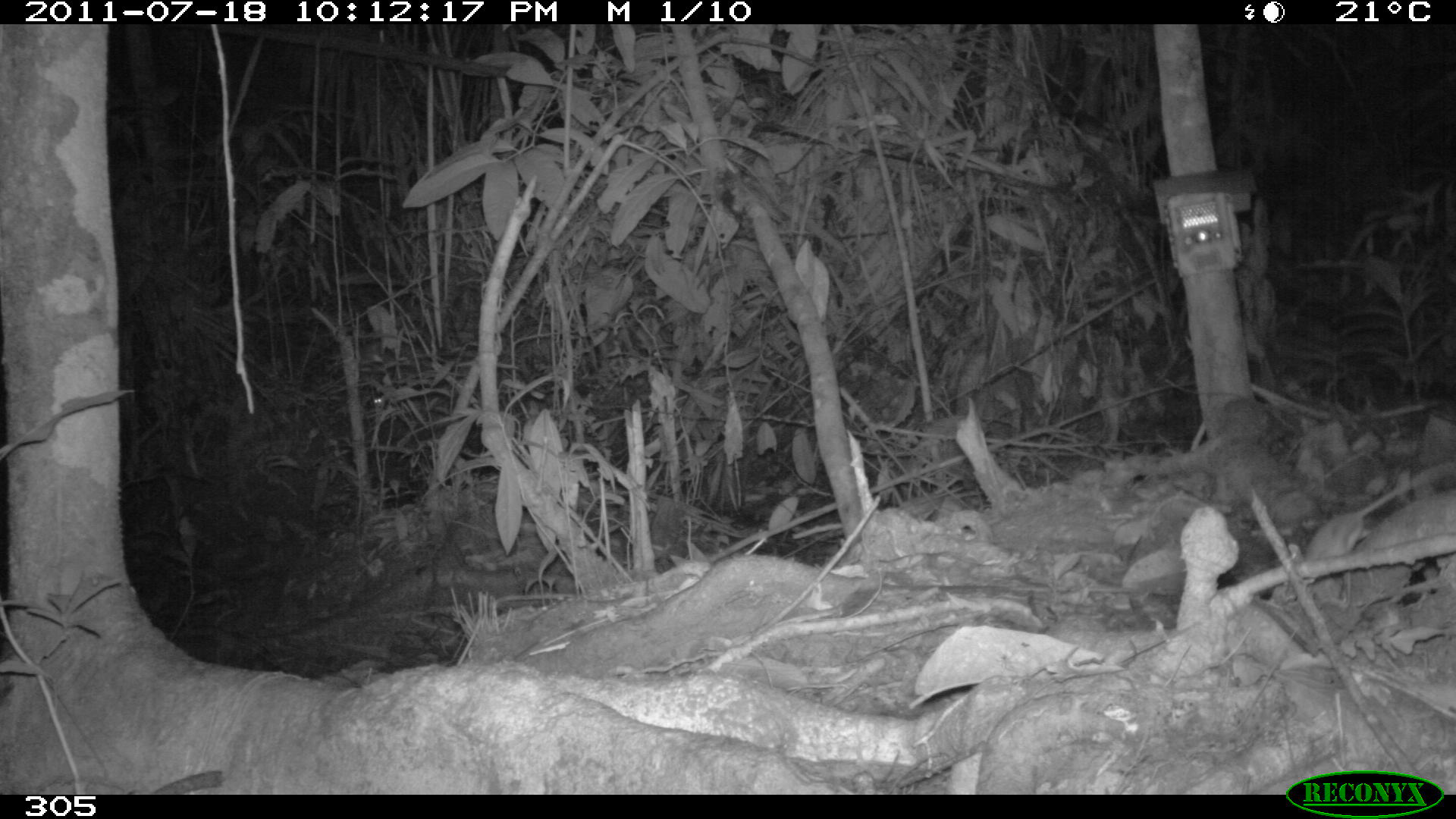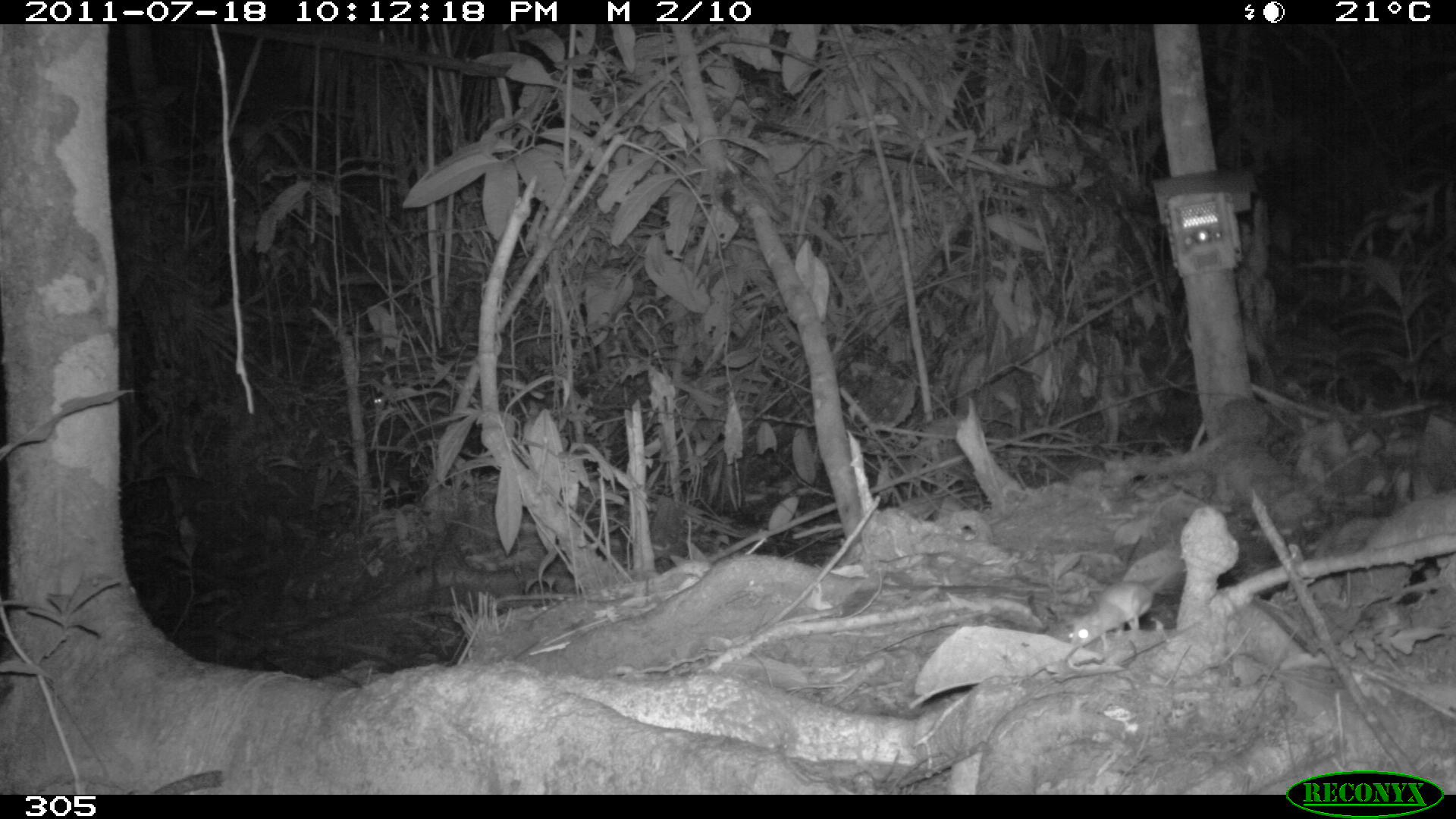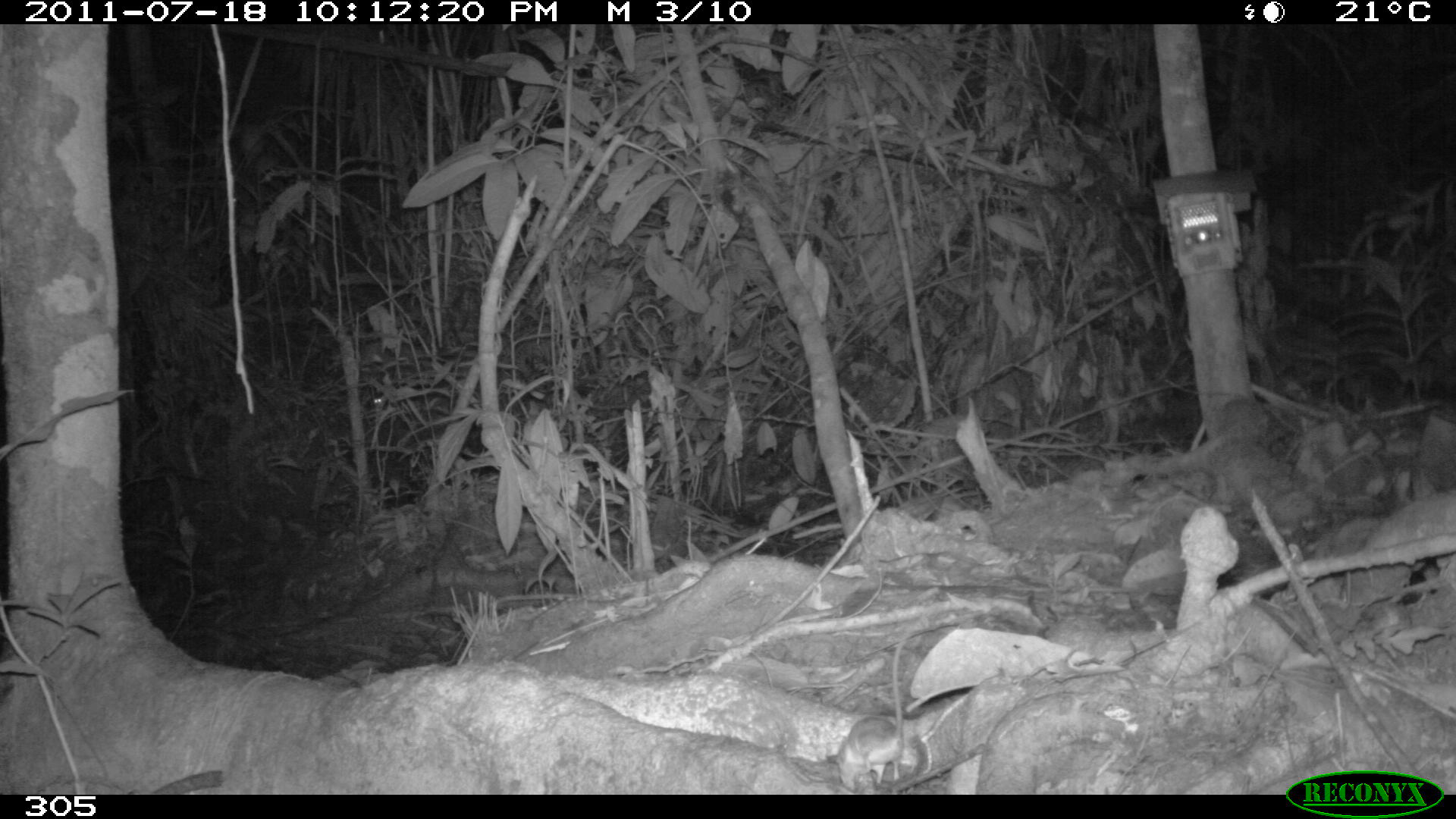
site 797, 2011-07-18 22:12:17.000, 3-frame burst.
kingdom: Animalia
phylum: Chordata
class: Mammalia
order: Rodentia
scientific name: Rodentia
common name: rodents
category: unknown rodent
Unknown rodent (rodents) (Rodentia).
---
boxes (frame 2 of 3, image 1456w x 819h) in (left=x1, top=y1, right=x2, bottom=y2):
unknown rodent: (left=1055, top=563, right=1191, bottom=661)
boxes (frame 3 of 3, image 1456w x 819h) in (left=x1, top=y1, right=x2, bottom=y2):
unknown rodent: (left=824, top=631, right=909, bottom=792)